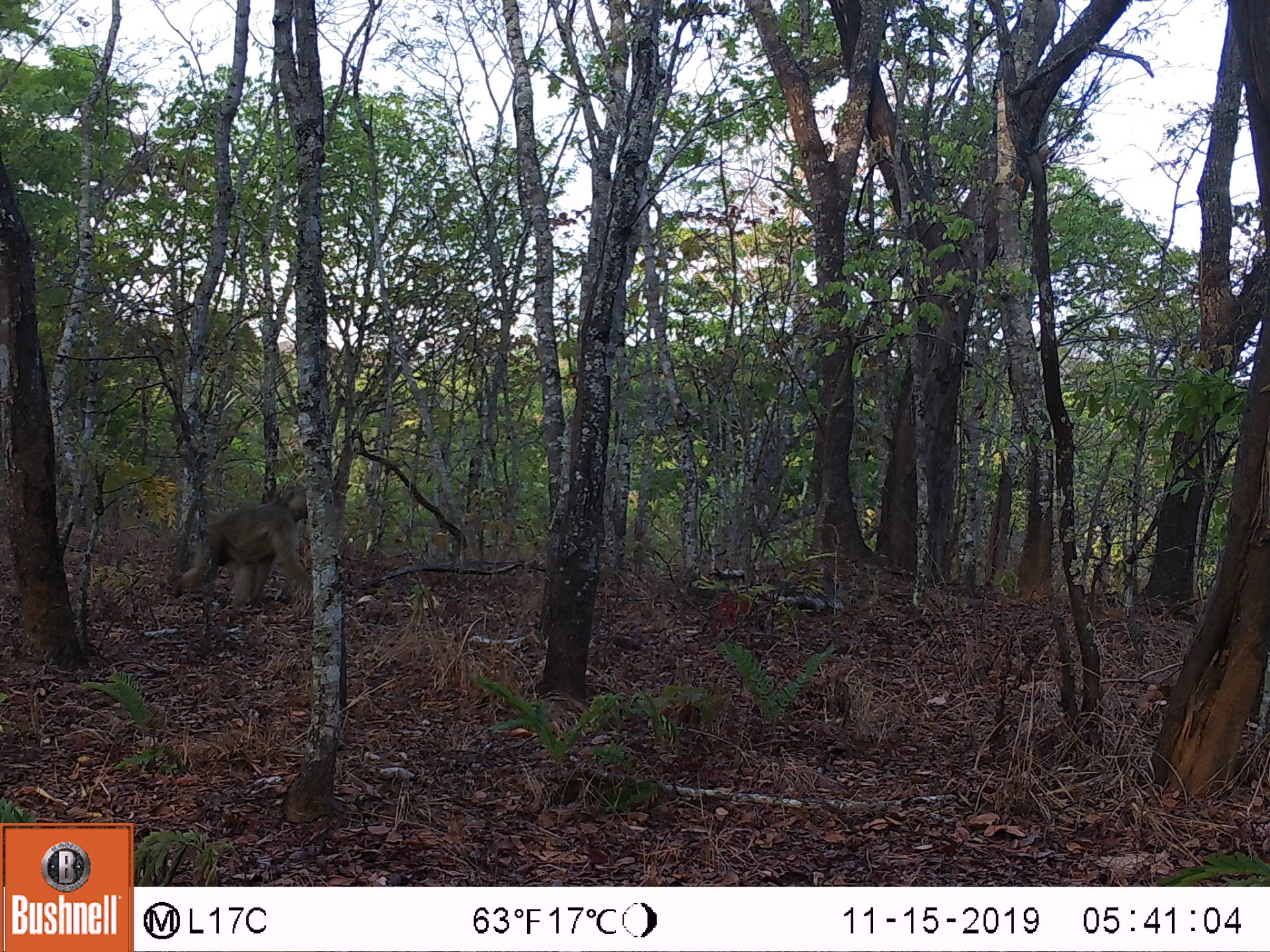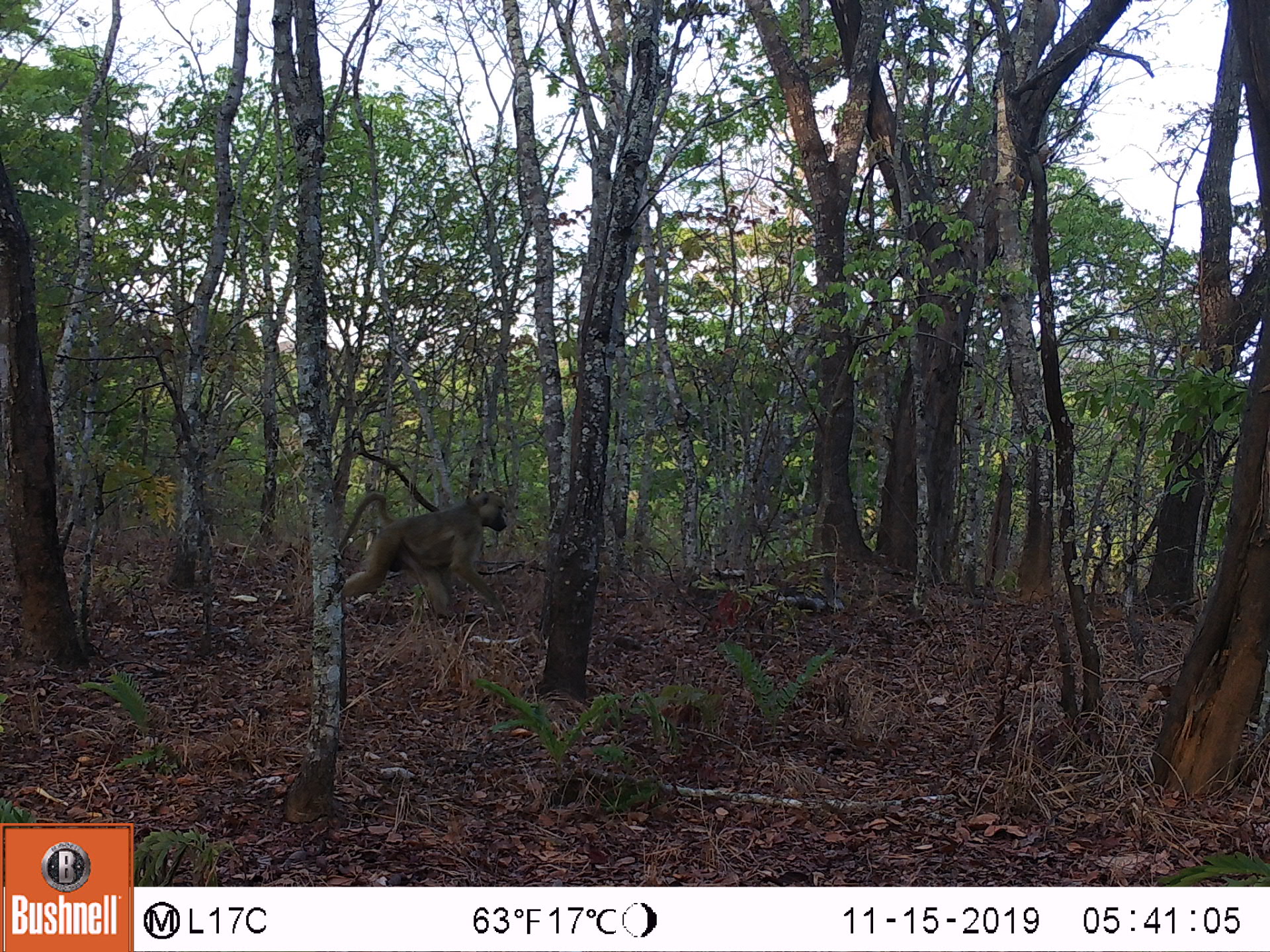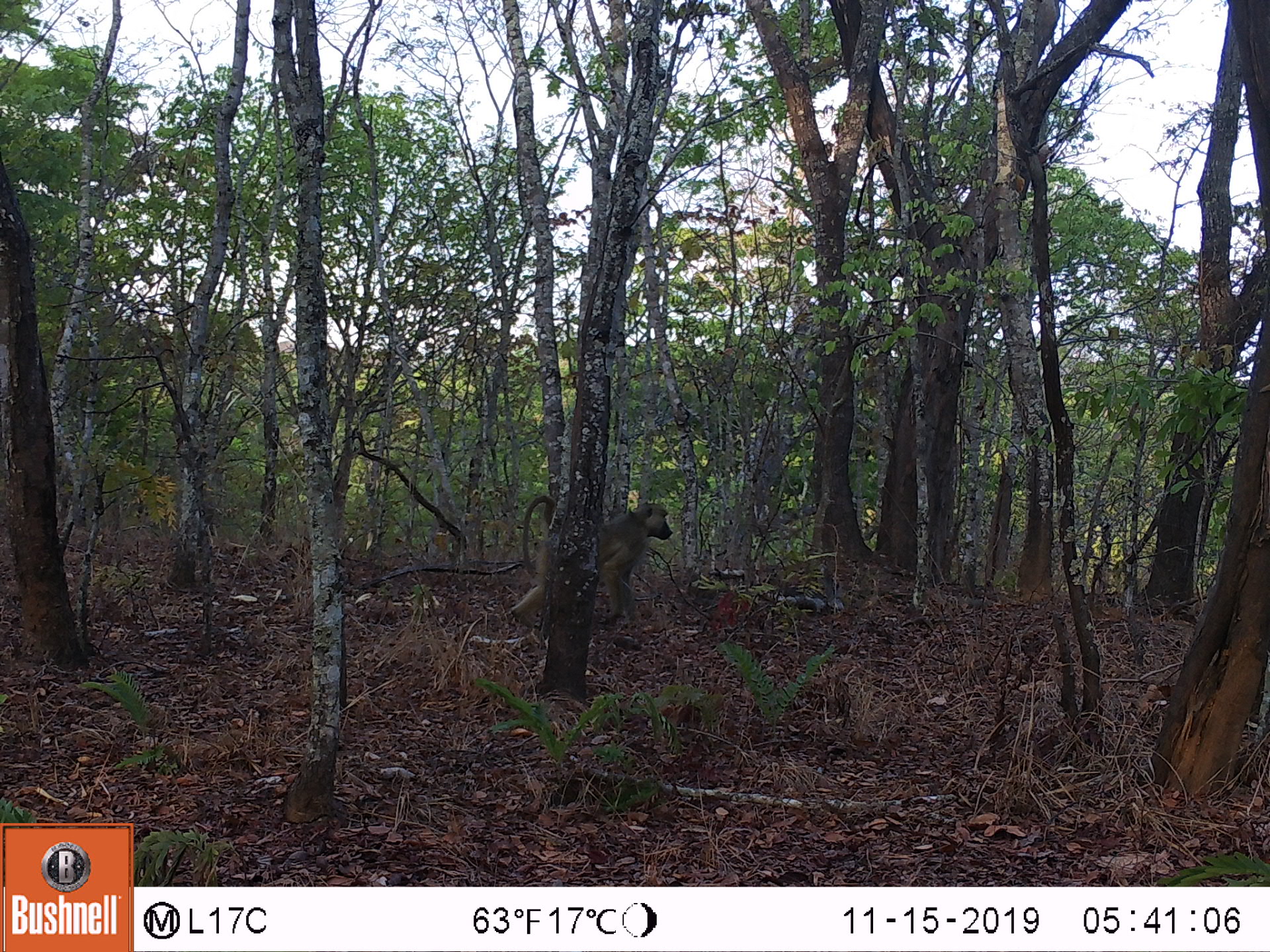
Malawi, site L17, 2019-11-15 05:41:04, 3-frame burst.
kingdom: Animalia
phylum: Chordata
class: Mammalia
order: Primates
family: Cercopithecidae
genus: Papio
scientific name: Papio cynocephalus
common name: yellow baboon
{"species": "yellow baboon (Papio cynocephalus)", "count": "1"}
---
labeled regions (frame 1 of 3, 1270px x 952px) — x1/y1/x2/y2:
yellow baboon: 167/479/307/601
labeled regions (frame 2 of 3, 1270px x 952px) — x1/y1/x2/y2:
yellow baboon: 334/486/521/621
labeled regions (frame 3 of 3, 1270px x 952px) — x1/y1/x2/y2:
yellow baboon: 502/489/674/627